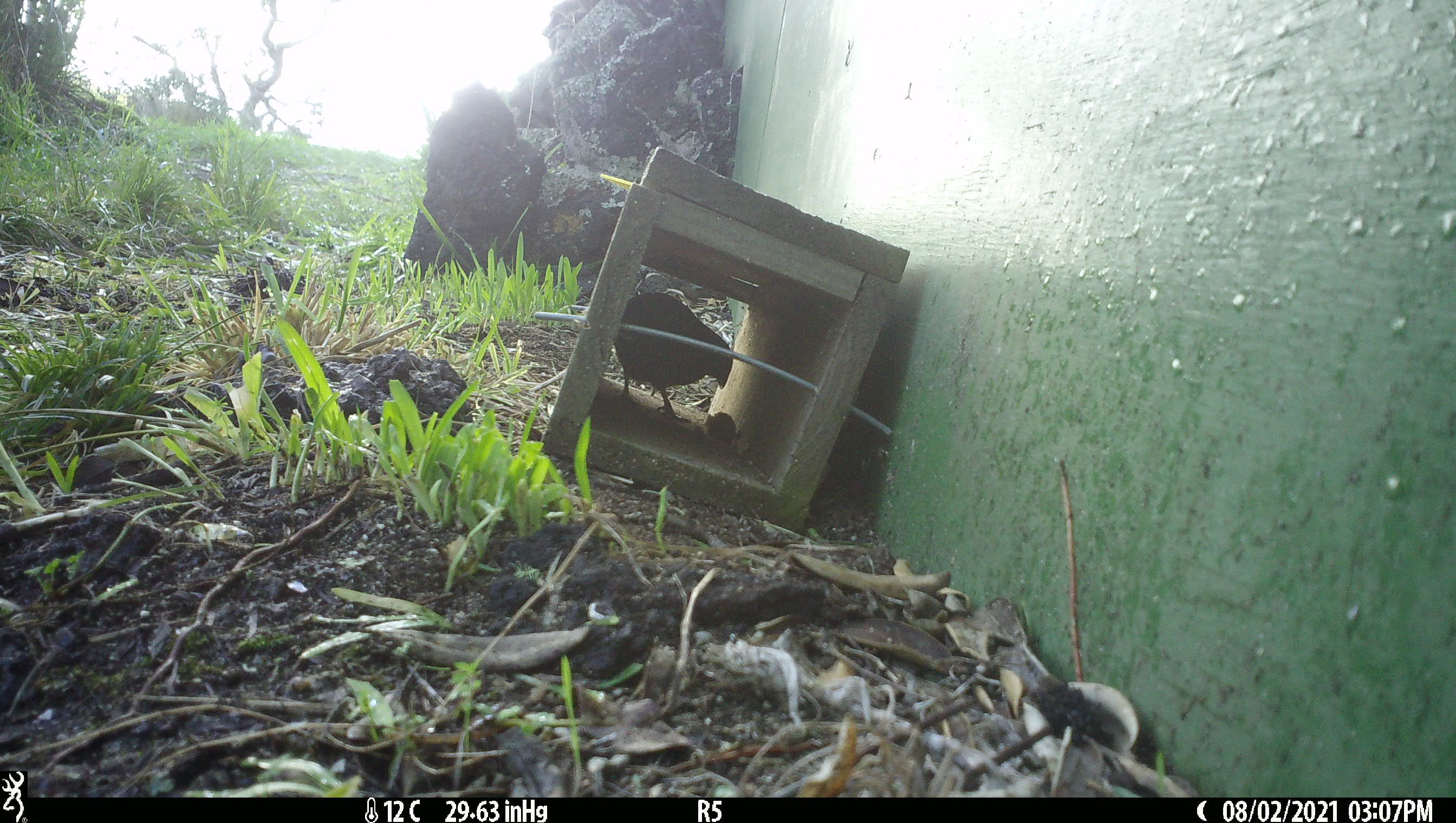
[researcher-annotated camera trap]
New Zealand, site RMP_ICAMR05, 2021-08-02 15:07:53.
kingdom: Animalia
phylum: Chordata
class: Aves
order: Galliformes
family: Phasianidae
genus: Synoicus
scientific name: Synoicus ypsilophorus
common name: brown quail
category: quail brown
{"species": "quail brown (brown quail) (Synoicus ypsilophorus)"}